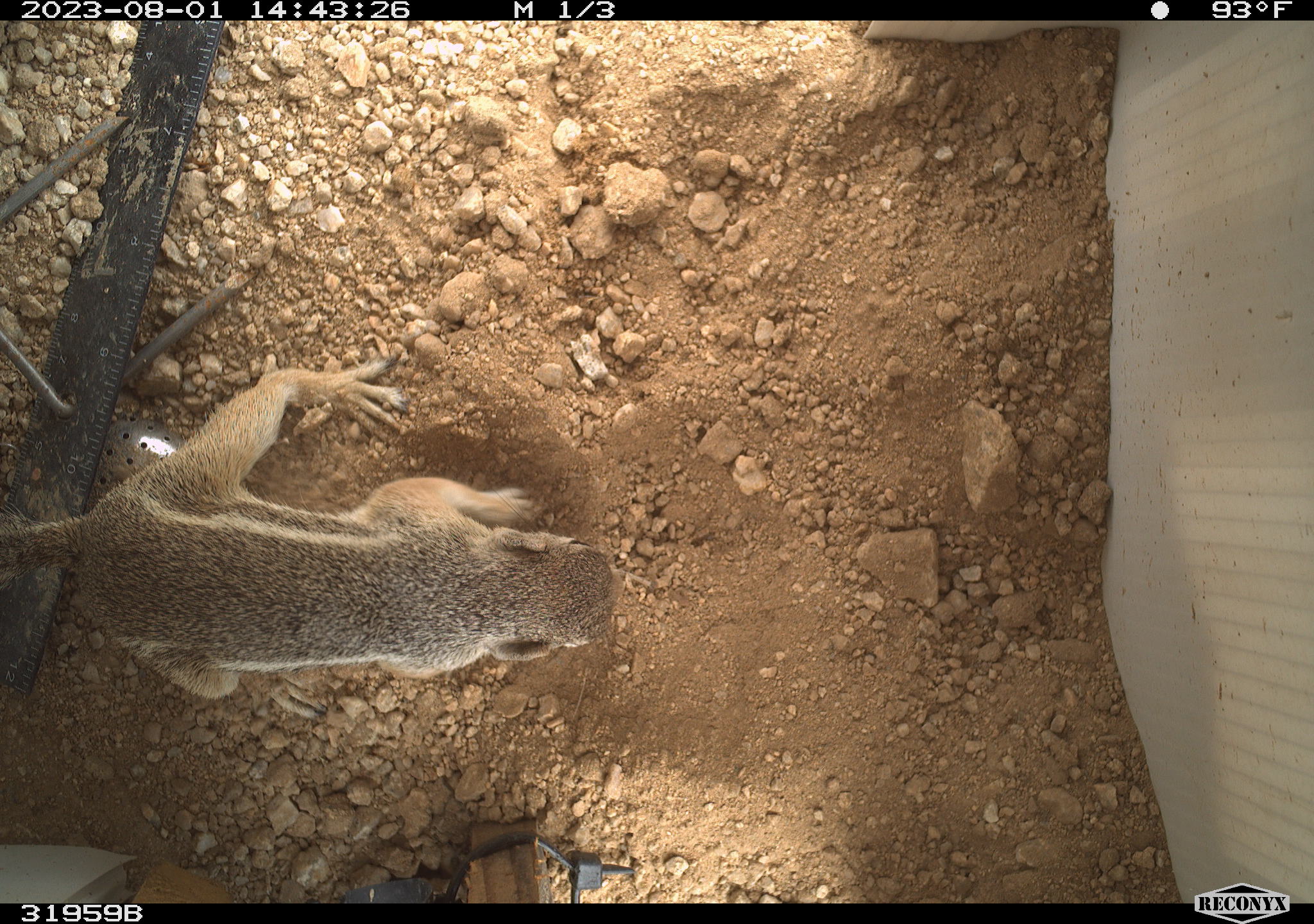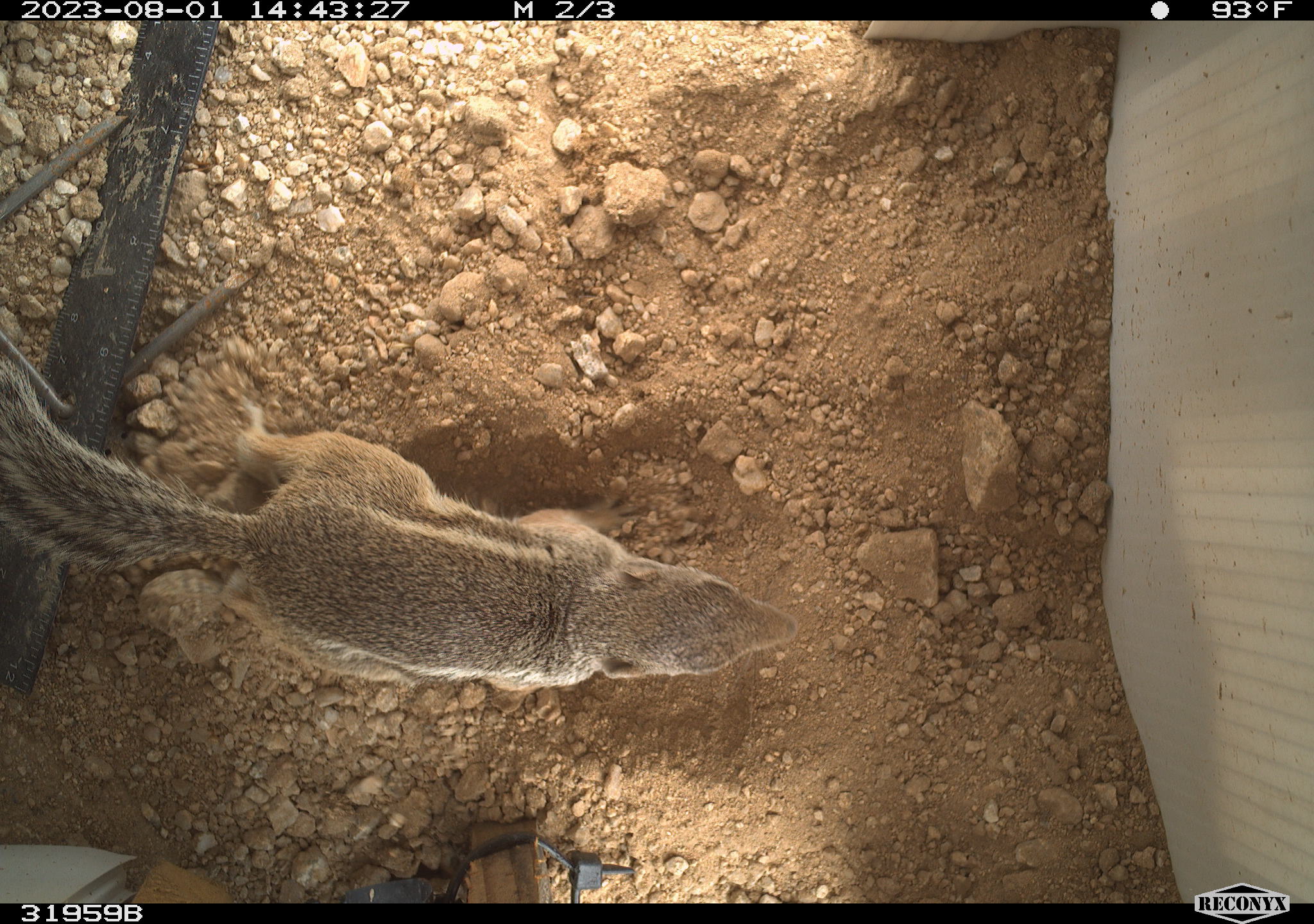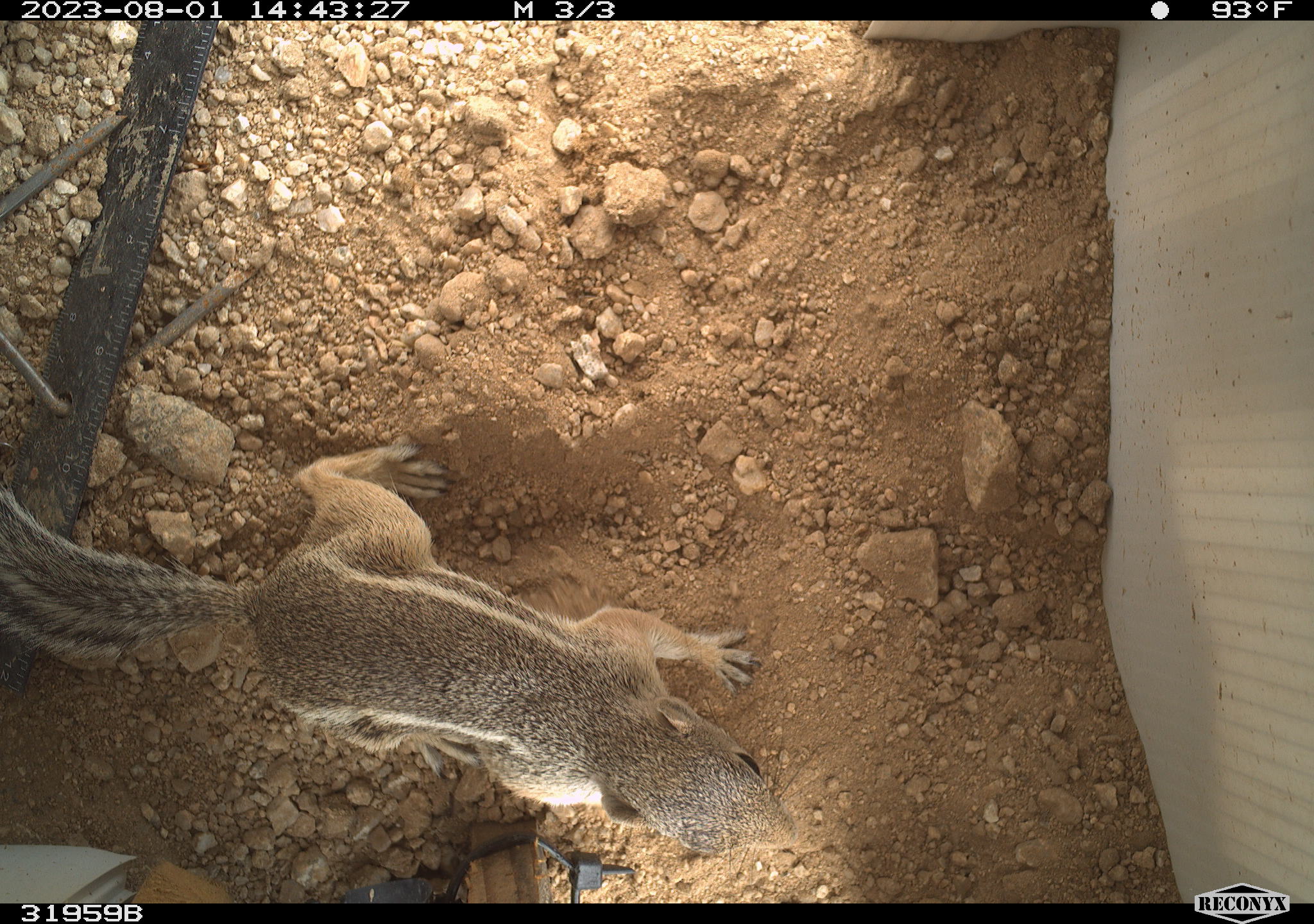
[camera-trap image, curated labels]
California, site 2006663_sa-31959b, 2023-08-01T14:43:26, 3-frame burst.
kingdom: Animalia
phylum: Chordata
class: Mammalia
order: Rodentia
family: Sciuridae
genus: Ammospermophilus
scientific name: Ammospermophilus leucurus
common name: white-tailed antelope squirrel